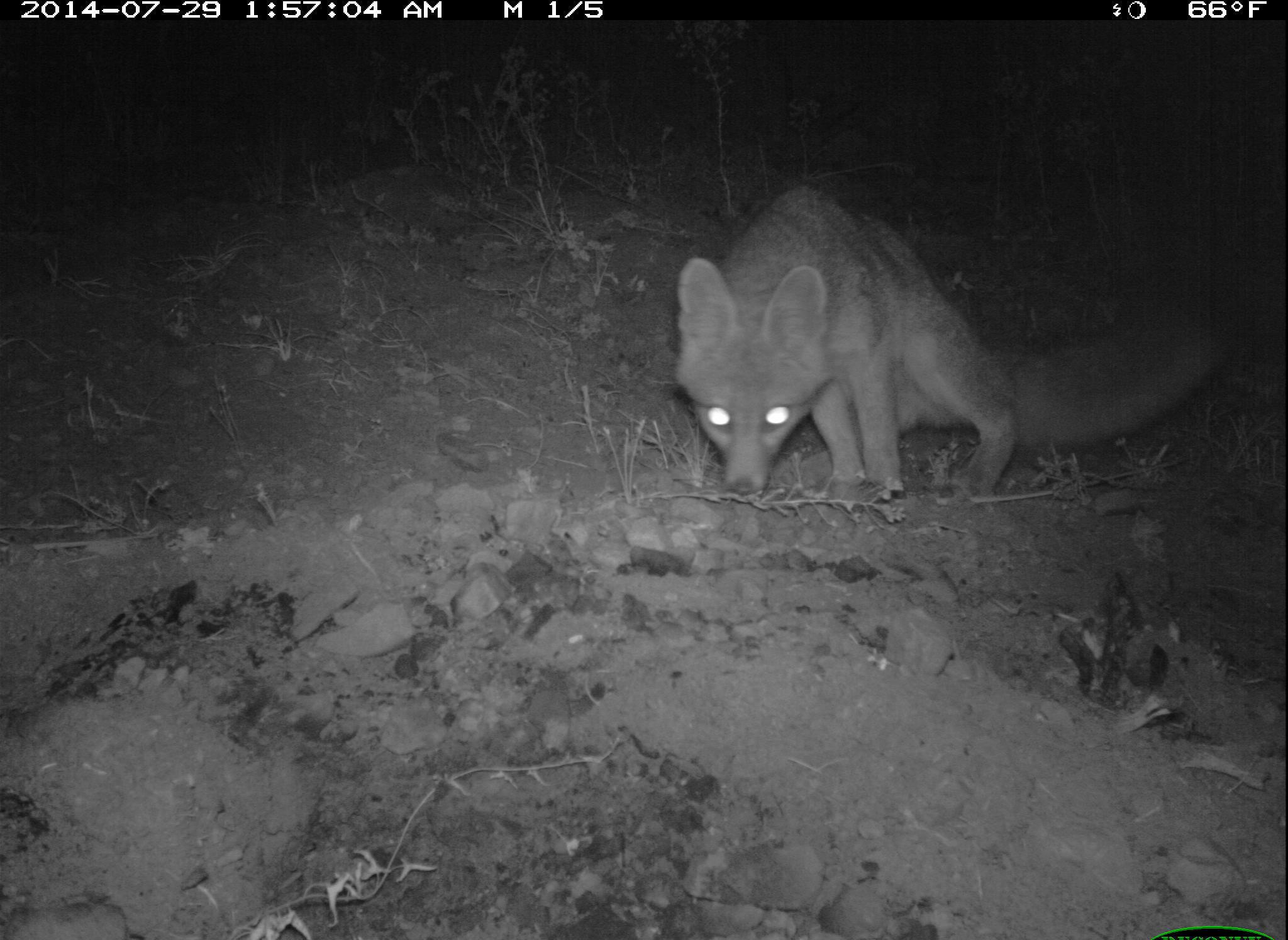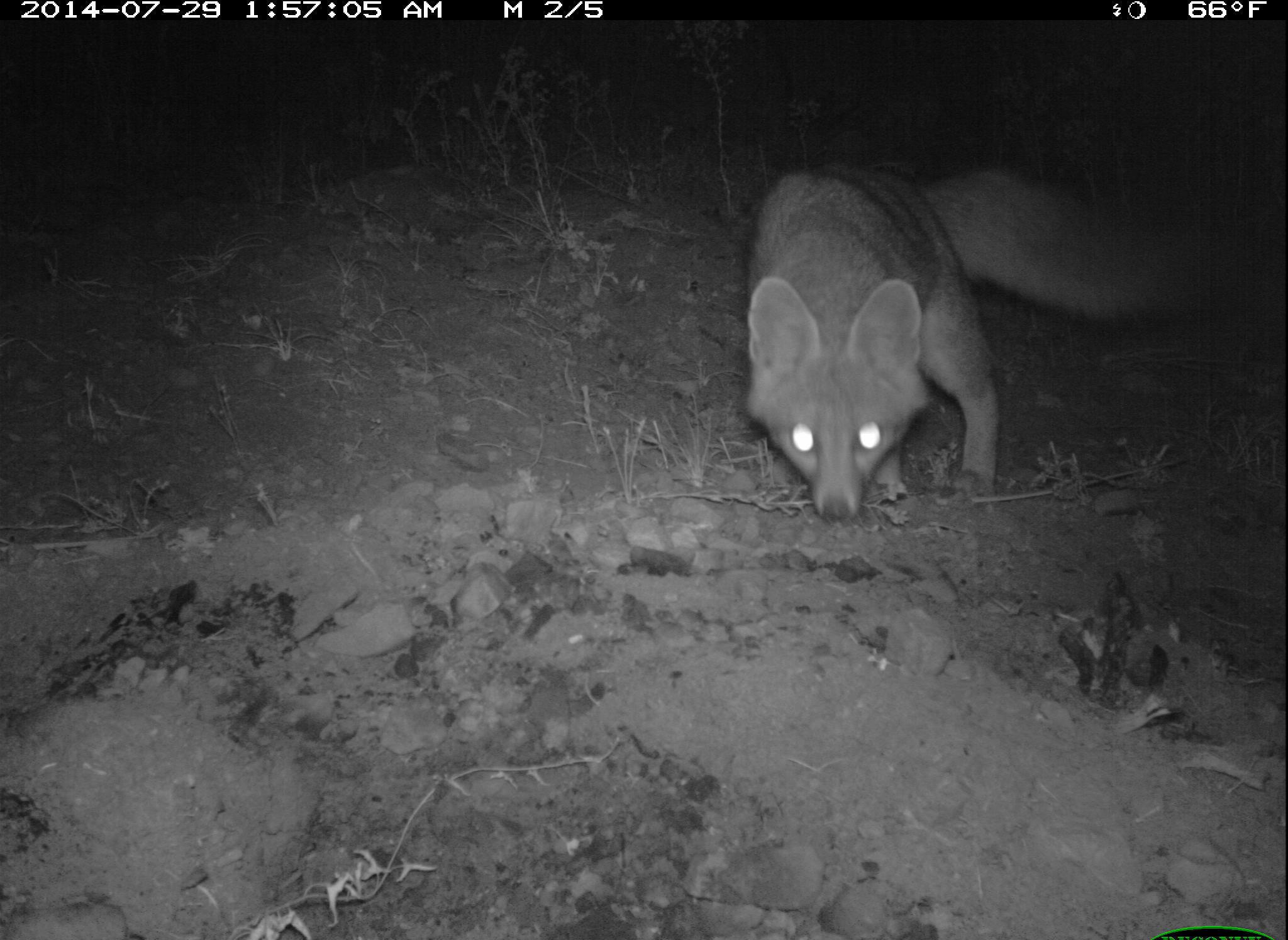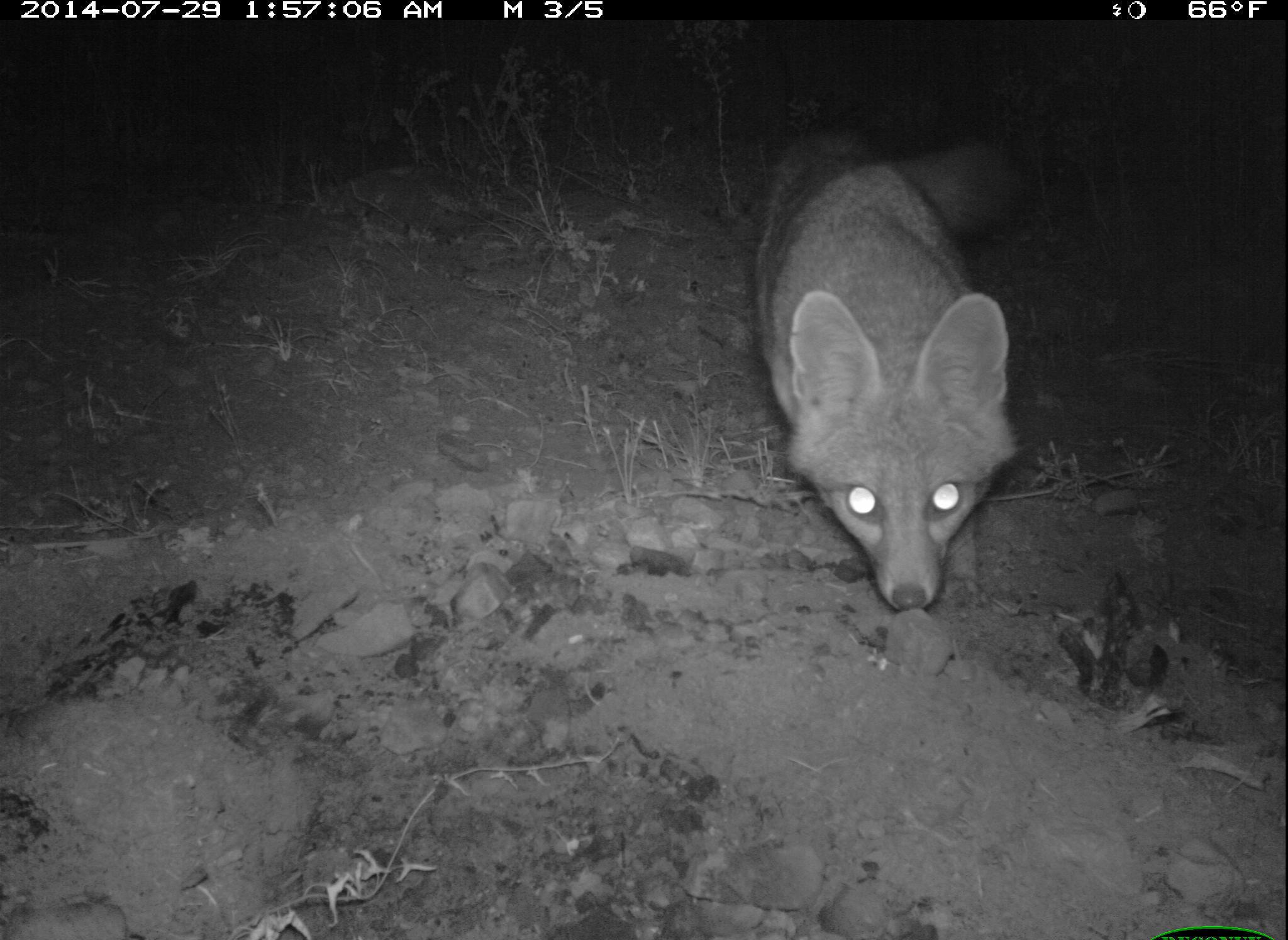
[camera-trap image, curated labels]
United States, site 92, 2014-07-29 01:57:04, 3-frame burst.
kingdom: Animalia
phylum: Chordata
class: Mammalia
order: Carnivora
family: Canidae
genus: Urocyon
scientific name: Urocyon cinereoargenteus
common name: gray fox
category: fox